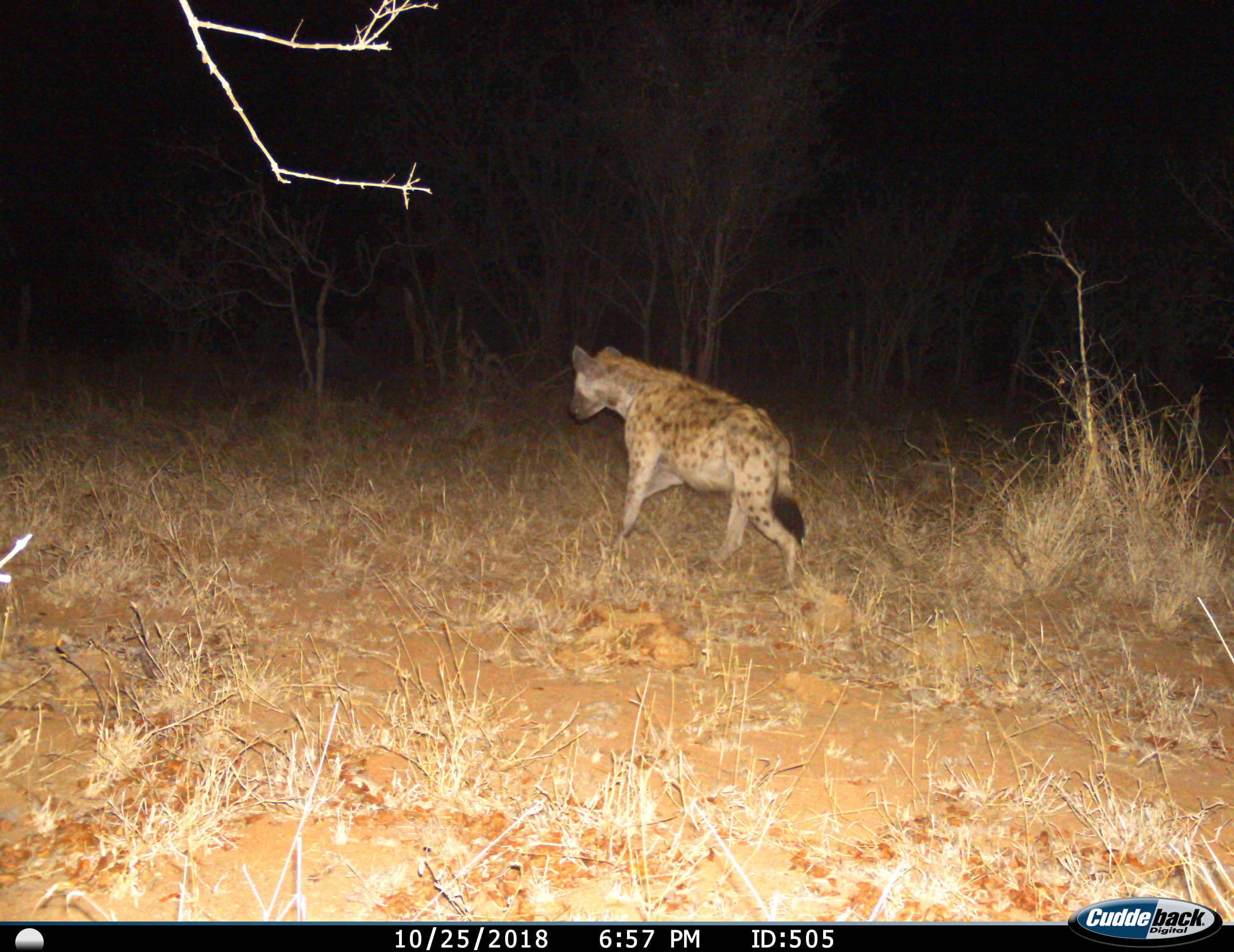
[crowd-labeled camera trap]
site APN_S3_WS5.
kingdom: Animalia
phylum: Chordata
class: Mammalia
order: Carnivora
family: Hyaenidae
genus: Crocuta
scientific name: Crocuta crocuta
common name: spotted hyena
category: hyenaspotted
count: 1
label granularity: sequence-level